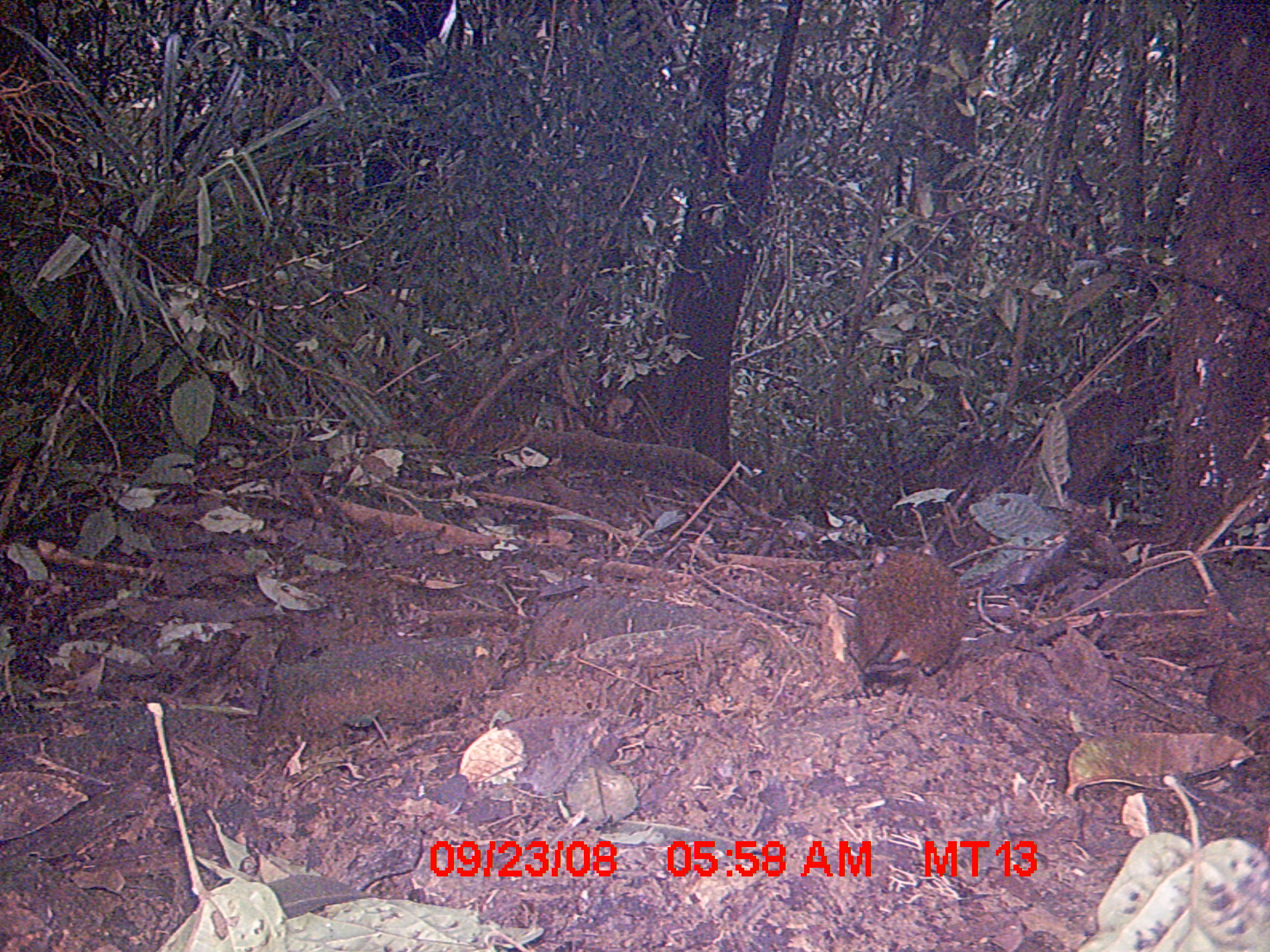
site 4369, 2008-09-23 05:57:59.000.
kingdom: Animalia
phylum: Chordata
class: Mammalia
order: Rodentia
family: Nesomyidae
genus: Nesomys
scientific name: Nesomys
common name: nesomys rodents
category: nesomys sp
Nesomys sp (nesomys rodents) (Nesomys), count 1.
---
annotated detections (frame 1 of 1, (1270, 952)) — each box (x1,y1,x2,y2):
nesomys sp: (849,545,966,681)